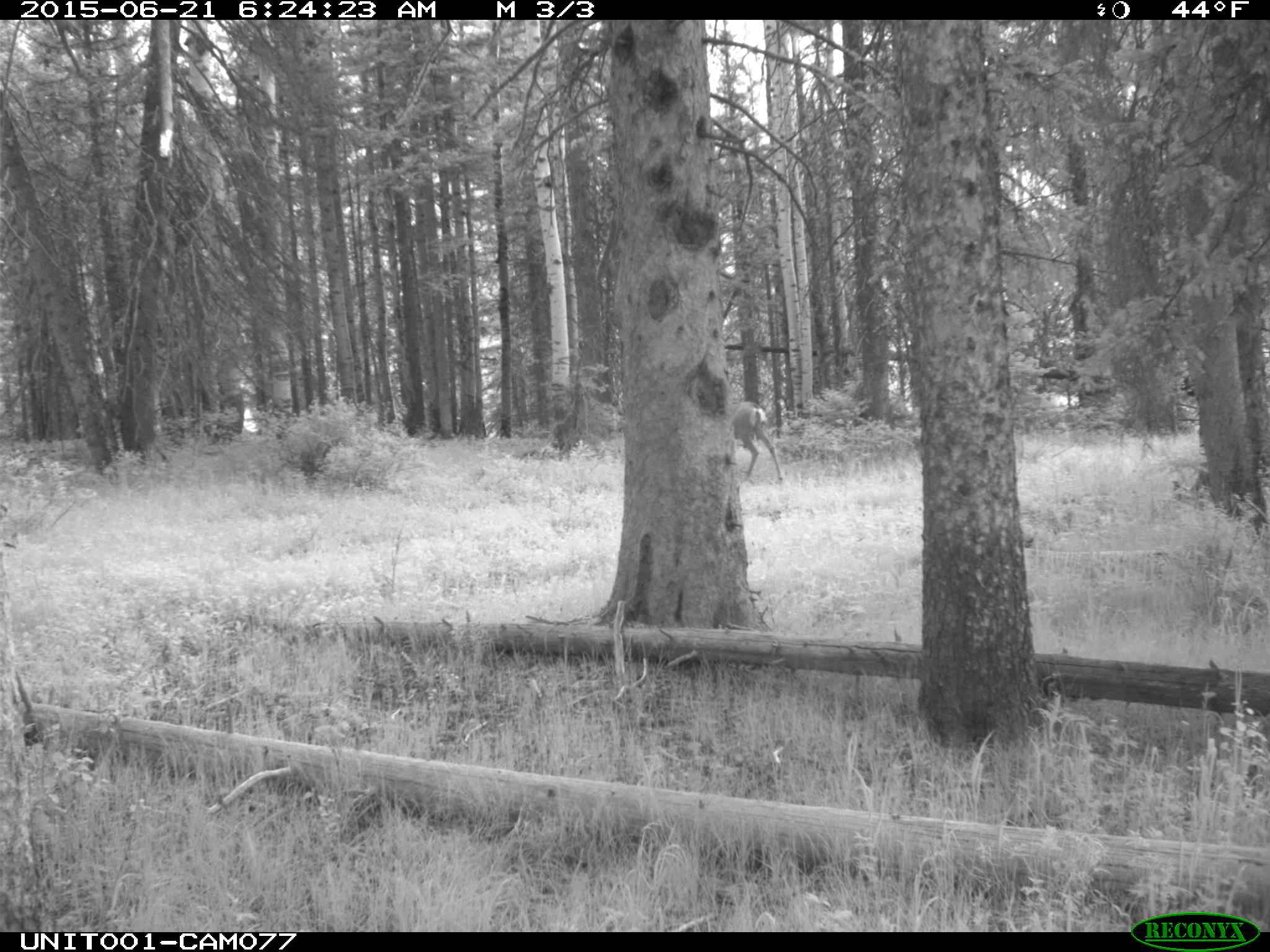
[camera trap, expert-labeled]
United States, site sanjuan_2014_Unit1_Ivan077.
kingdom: Animalia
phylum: Chordata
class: Mammalia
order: Artiodactyla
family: Cervidae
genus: Odocoileus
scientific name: Odocoileus hemionus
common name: mule deer